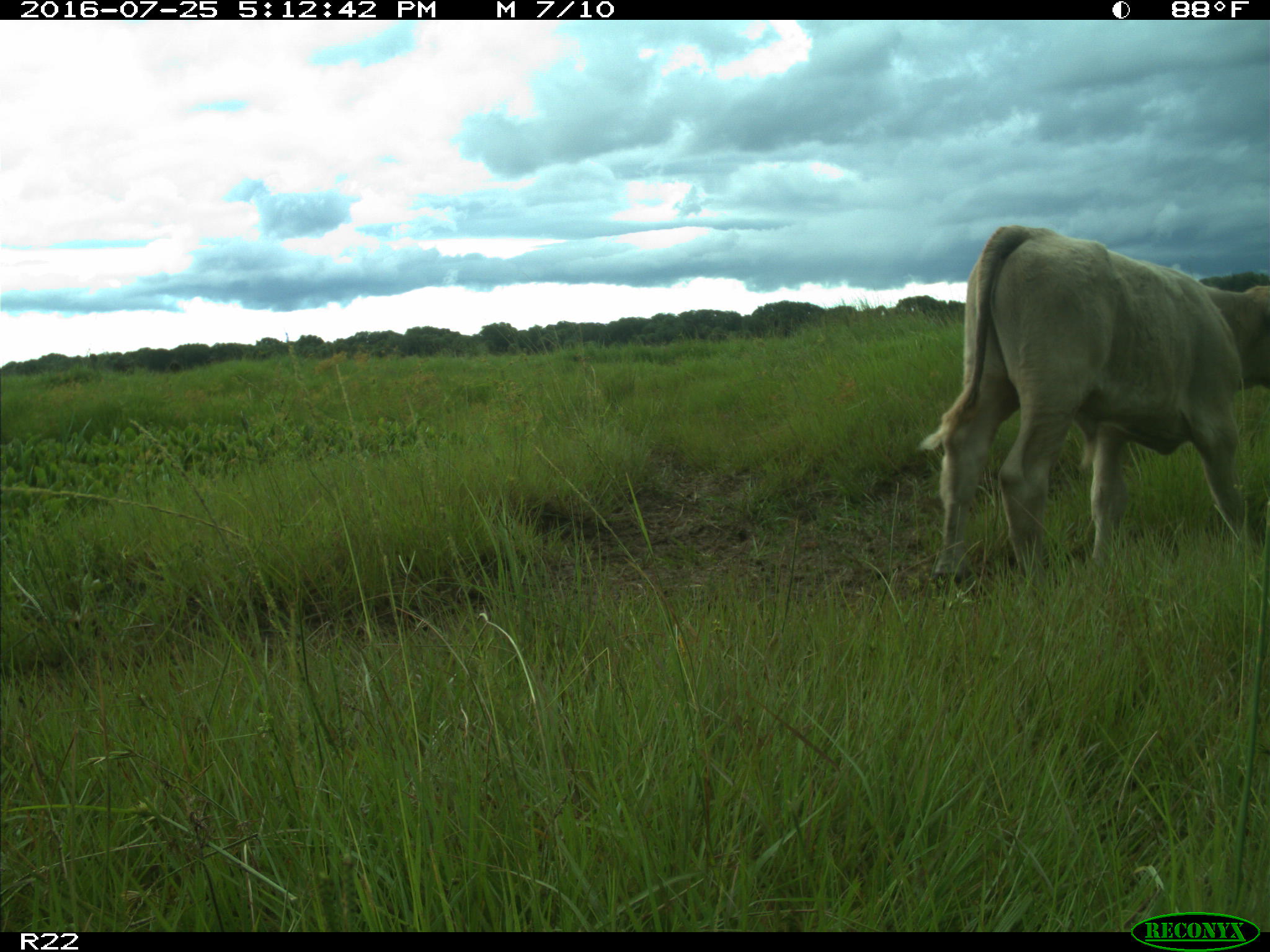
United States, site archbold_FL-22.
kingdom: Animalia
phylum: Chordata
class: Mammalia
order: Artiodactyla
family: Bovidae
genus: Bos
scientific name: Bos taurus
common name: domestic cow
Bos taurus (domestic cow).